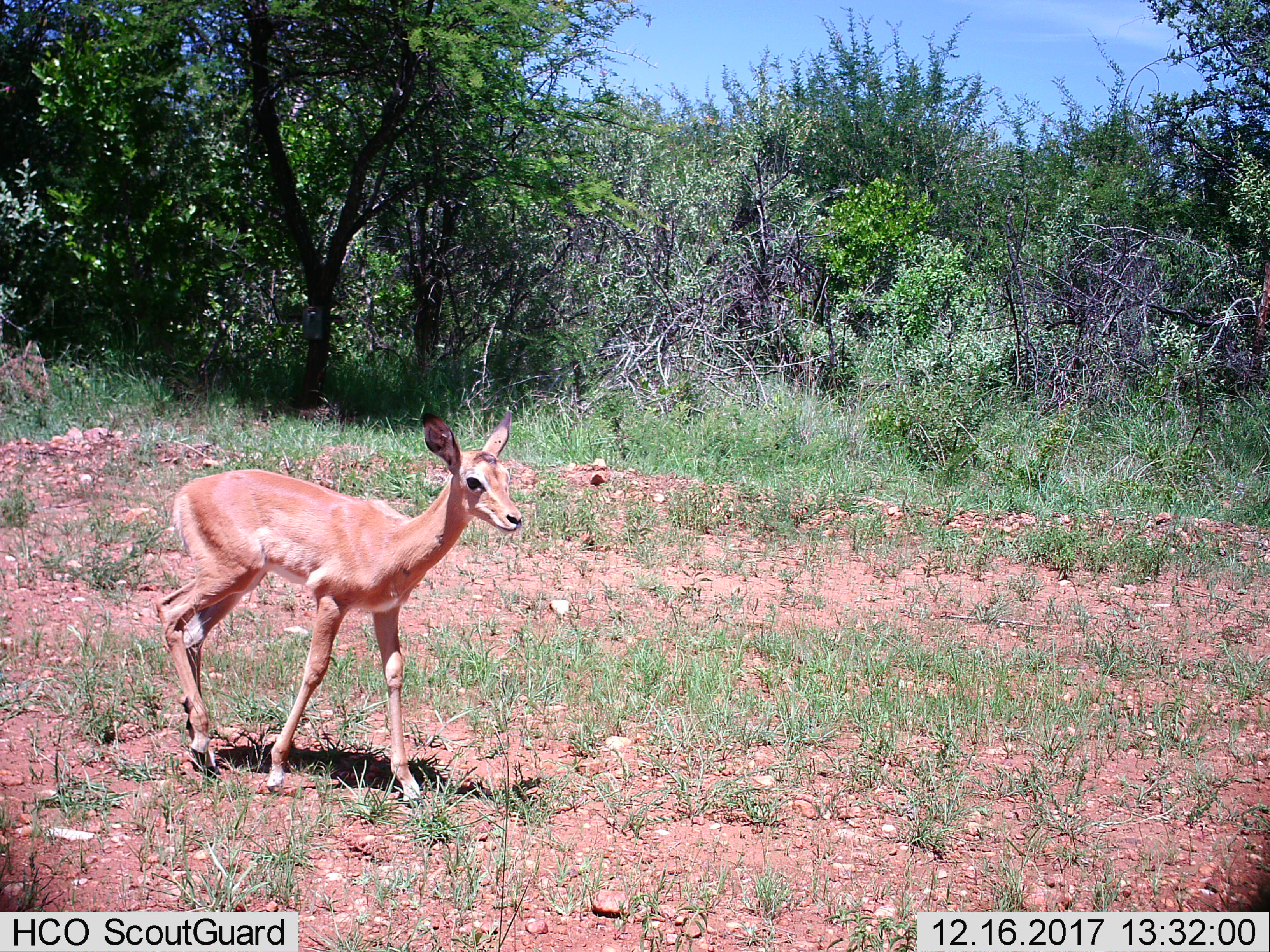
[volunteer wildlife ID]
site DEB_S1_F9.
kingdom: Animalia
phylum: Chordata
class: Mammalia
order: Artiodactyla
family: Bovidae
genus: Aepyceros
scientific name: Aepyceros melampus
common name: impala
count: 1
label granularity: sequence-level